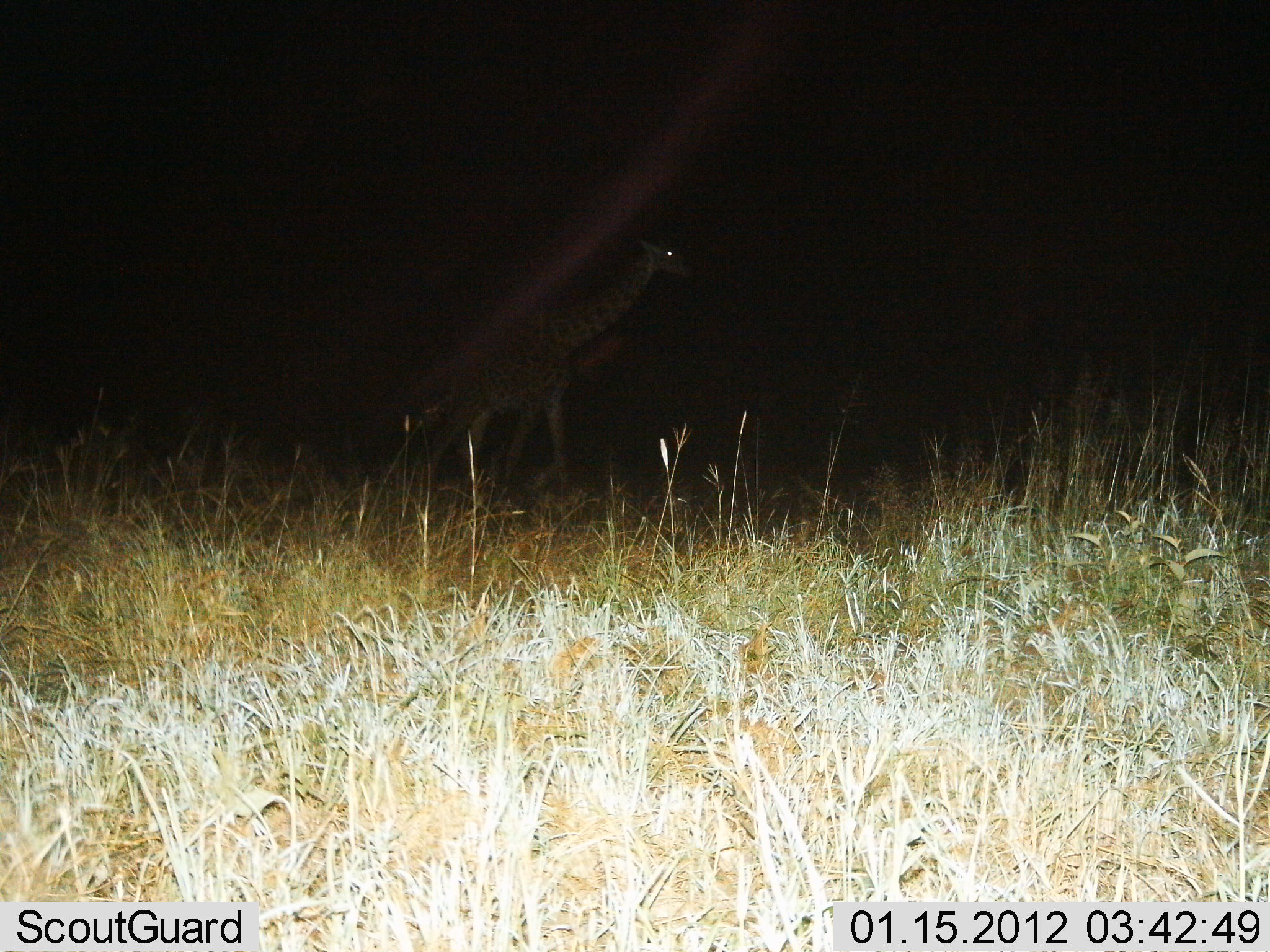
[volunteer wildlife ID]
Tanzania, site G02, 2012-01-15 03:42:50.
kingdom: Animalia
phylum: Chordata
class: Mammalia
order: Artiodactyla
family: Giraffidae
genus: Giraffa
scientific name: Giraffa camelopardalis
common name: giraffe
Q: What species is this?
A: Giraffe (Giraffa camelopardalis).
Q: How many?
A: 1.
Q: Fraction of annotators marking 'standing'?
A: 38%.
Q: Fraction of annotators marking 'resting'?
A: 0%.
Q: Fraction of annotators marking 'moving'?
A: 62%.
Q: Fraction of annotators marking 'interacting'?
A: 0%.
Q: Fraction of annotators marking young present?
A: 6%.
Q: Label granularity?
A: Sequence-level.